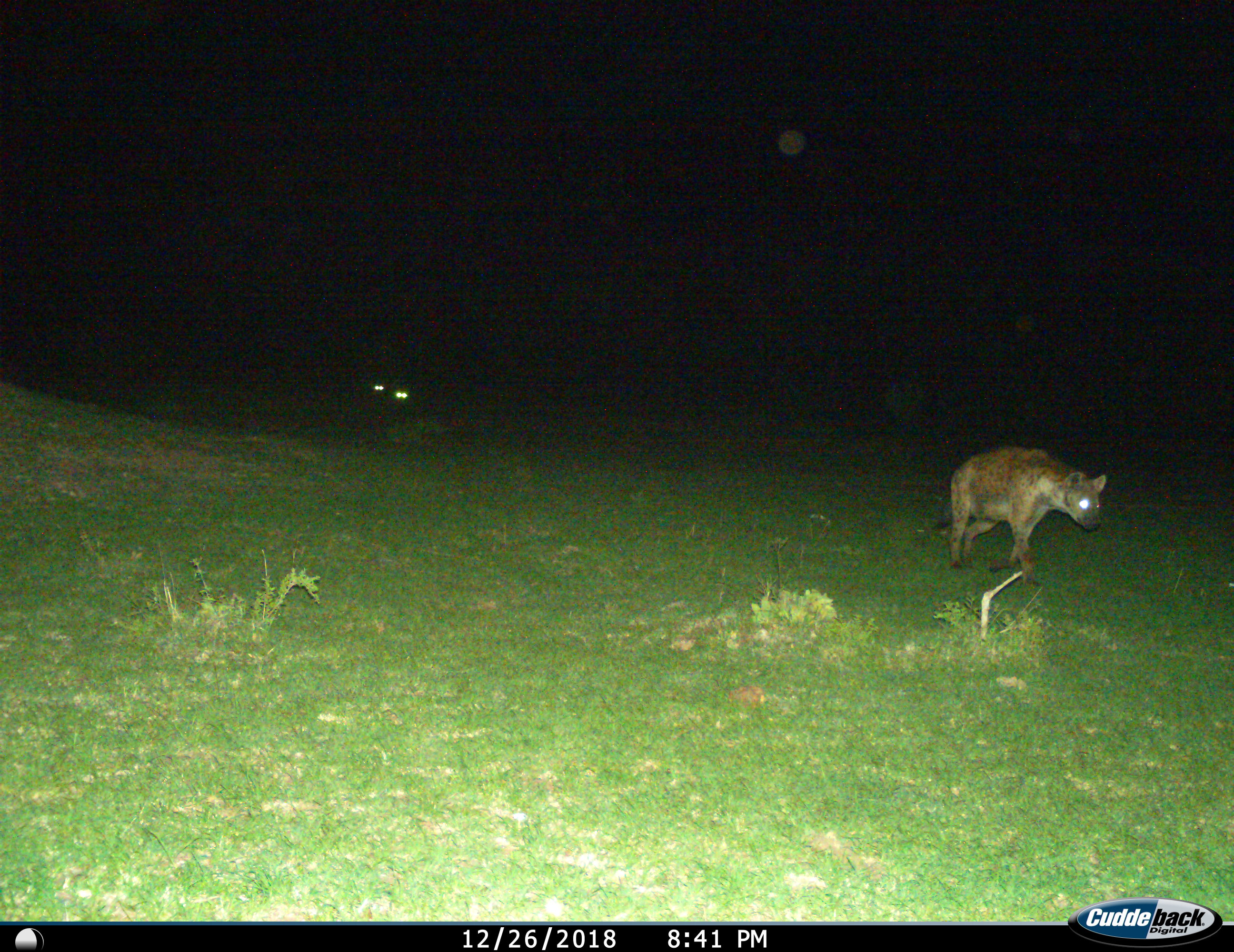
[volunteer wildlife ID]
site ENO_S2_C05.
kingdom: Animalia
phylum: Chordata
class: Mammalia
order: Carnivora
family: Hyaenidae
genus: Crocuta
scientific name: Crocuta crocuta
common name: spotted hyena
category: hyenaspotted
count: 3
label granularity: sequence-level